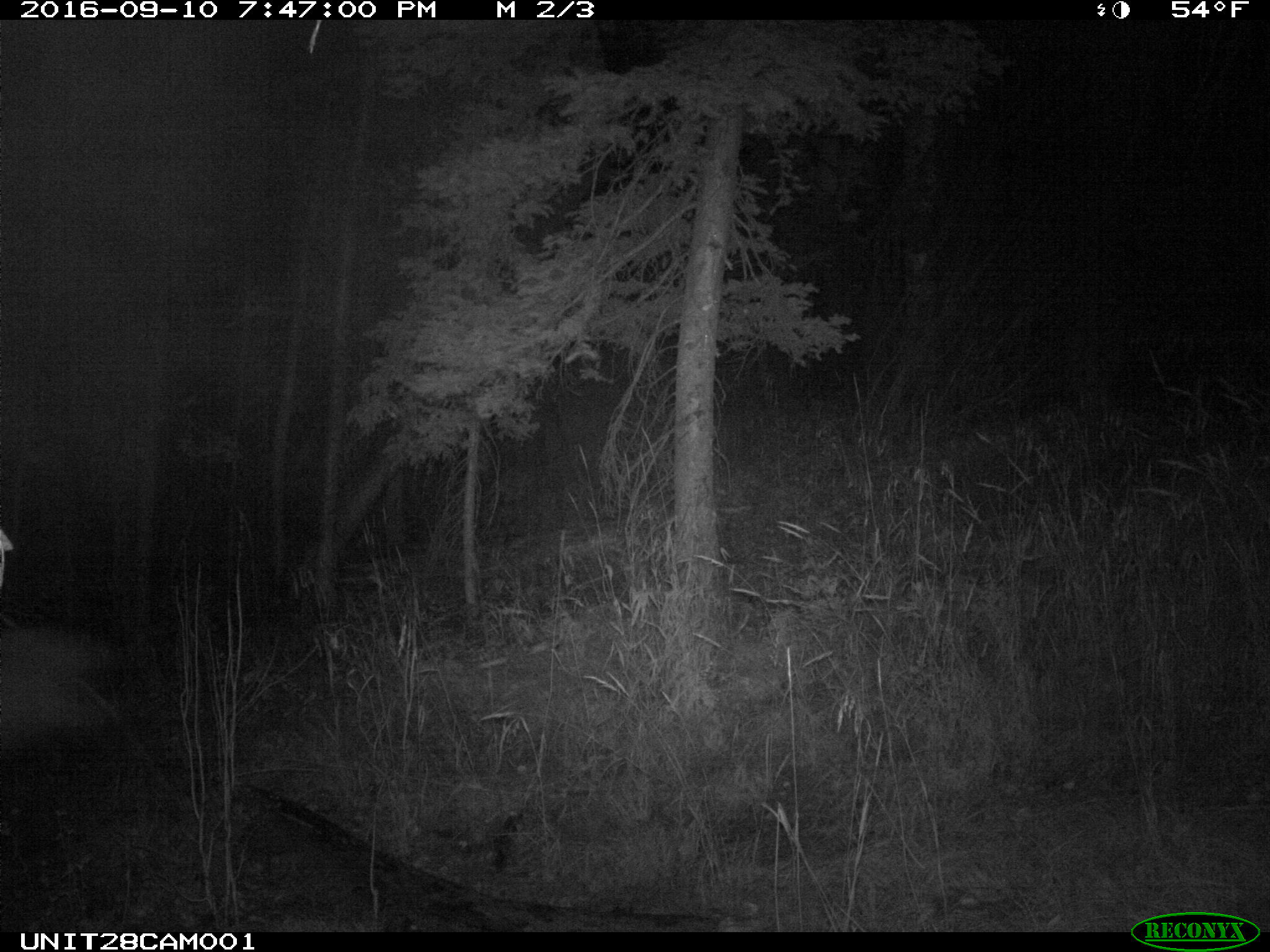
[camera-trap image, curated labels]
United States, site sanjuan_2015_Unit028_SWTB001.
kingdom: Animalia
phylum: Chordata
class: Mammalia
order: Artiodactyla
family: Cervidae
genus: Cervus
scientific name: Cervus elaphus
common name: red deer